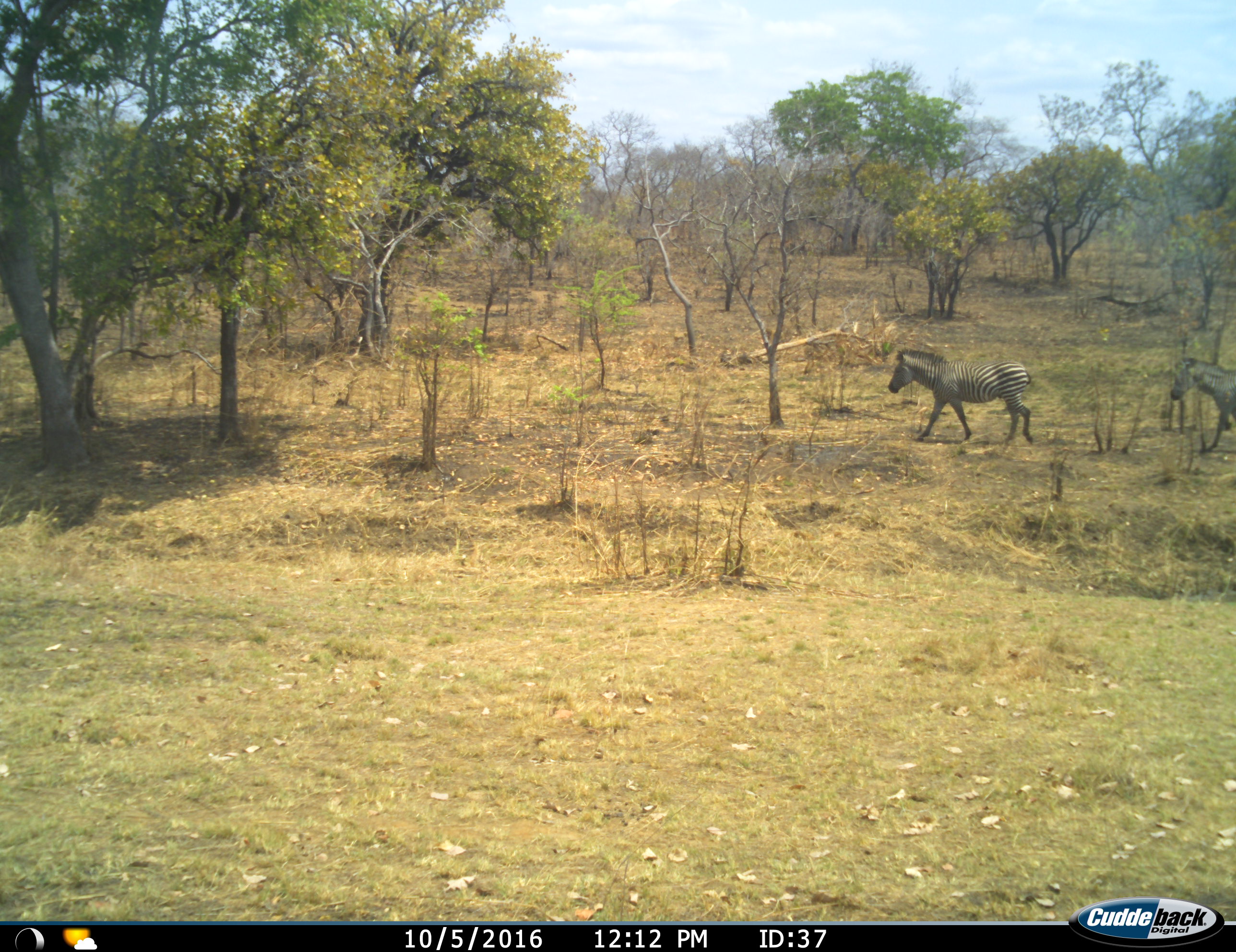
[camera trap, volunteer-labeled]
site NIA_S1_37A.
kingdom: Animalia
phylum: Chordata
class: Mammalia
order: Perissodactyla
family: Equidae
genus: Equus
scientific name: Equus quagga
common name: plains zebra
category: zebraplains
Zebraplains (plains zebra) (Equus quagga), count 2. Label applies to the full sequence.